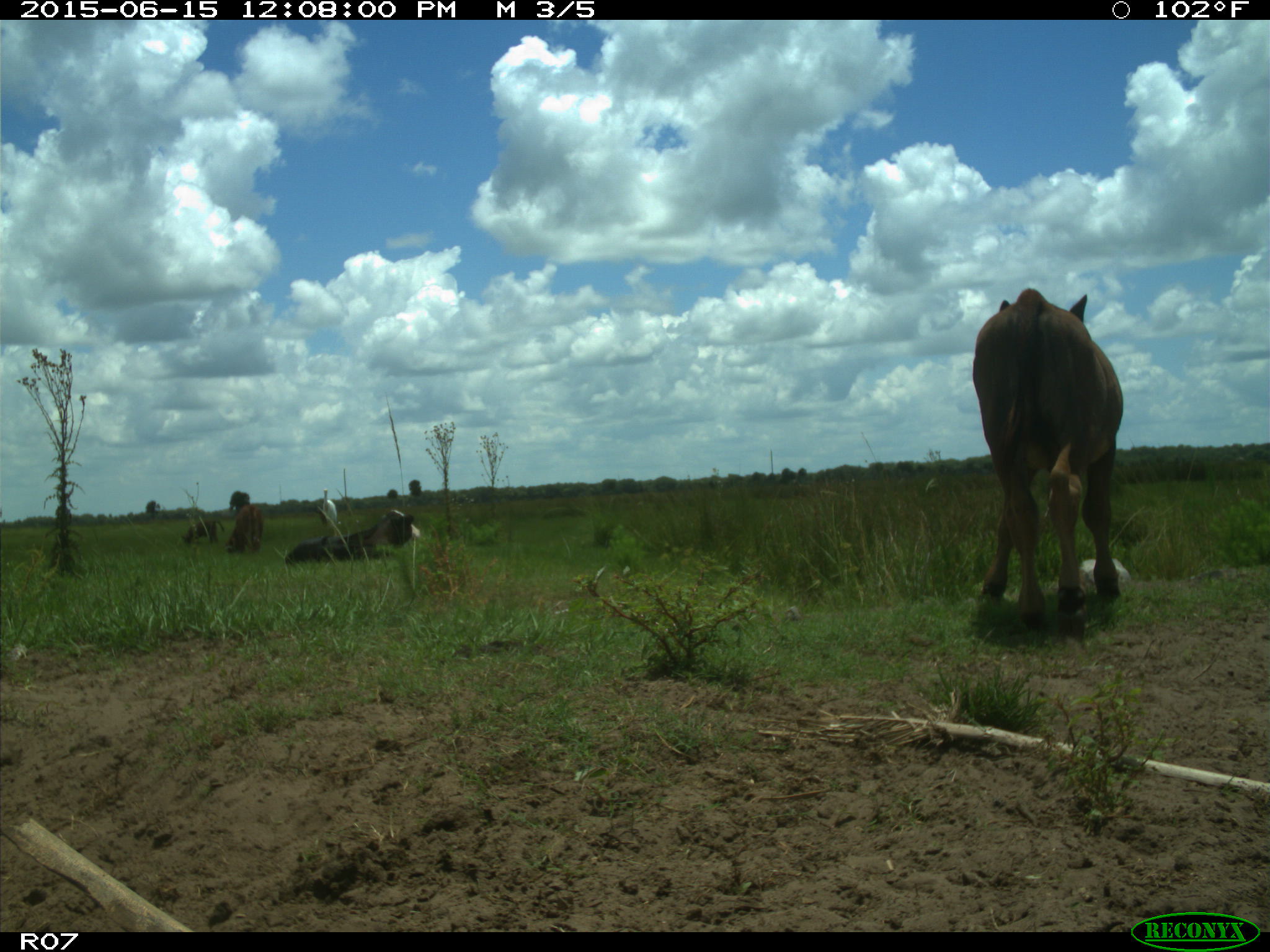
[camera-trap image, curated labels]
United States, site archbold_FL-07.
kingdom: Animalia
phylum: Chordata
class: Mammalia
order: Artiodactyla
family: Bovidae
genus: Bos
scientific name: Bos taurus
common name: domestic cow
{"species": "Bos taurus (domestic cow)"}